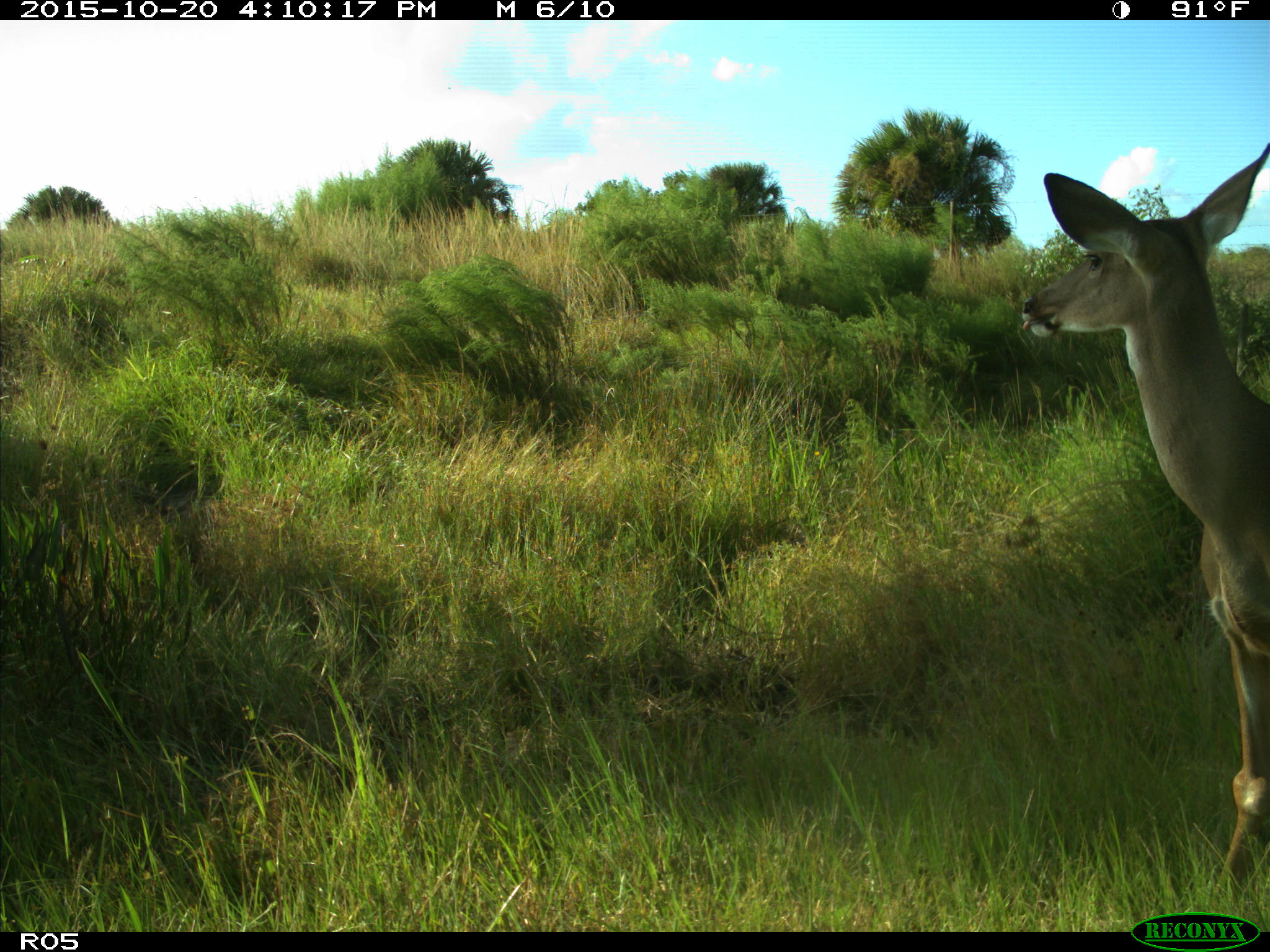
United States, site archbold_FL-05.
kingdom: Animalia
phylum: Chordata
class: Mammalia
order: Artiodactyla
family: Cervidae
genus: Odocoileus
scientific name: Odocoileus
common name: deer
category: unidentified deer